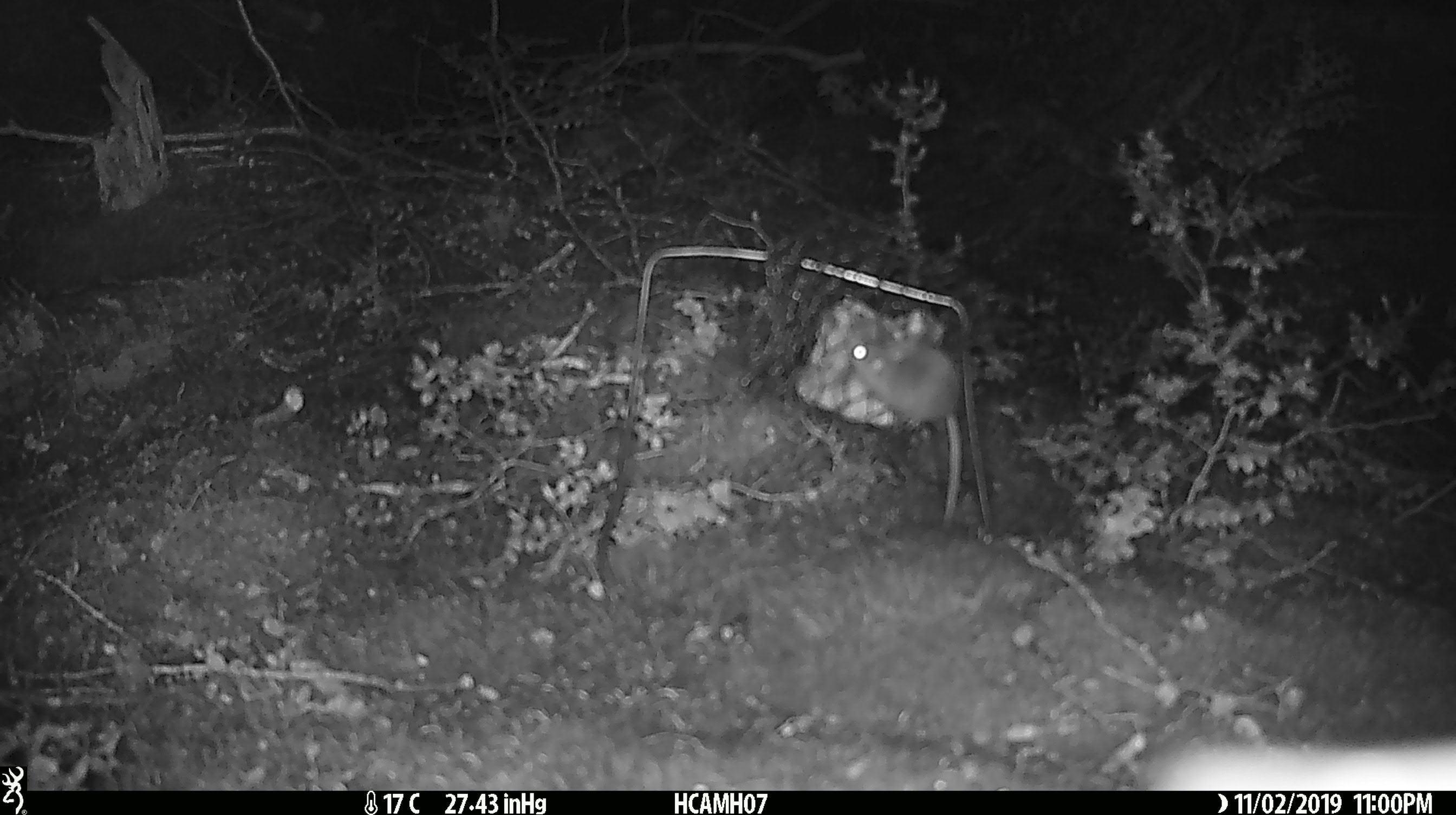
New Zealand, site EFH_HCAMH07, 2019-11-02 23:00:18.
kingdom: Animalia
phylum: Chordata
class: Mammalia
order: Rodentia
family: Muridae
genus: Mus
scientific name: Mus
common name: mouse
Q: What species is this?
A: Mouse (Mus).